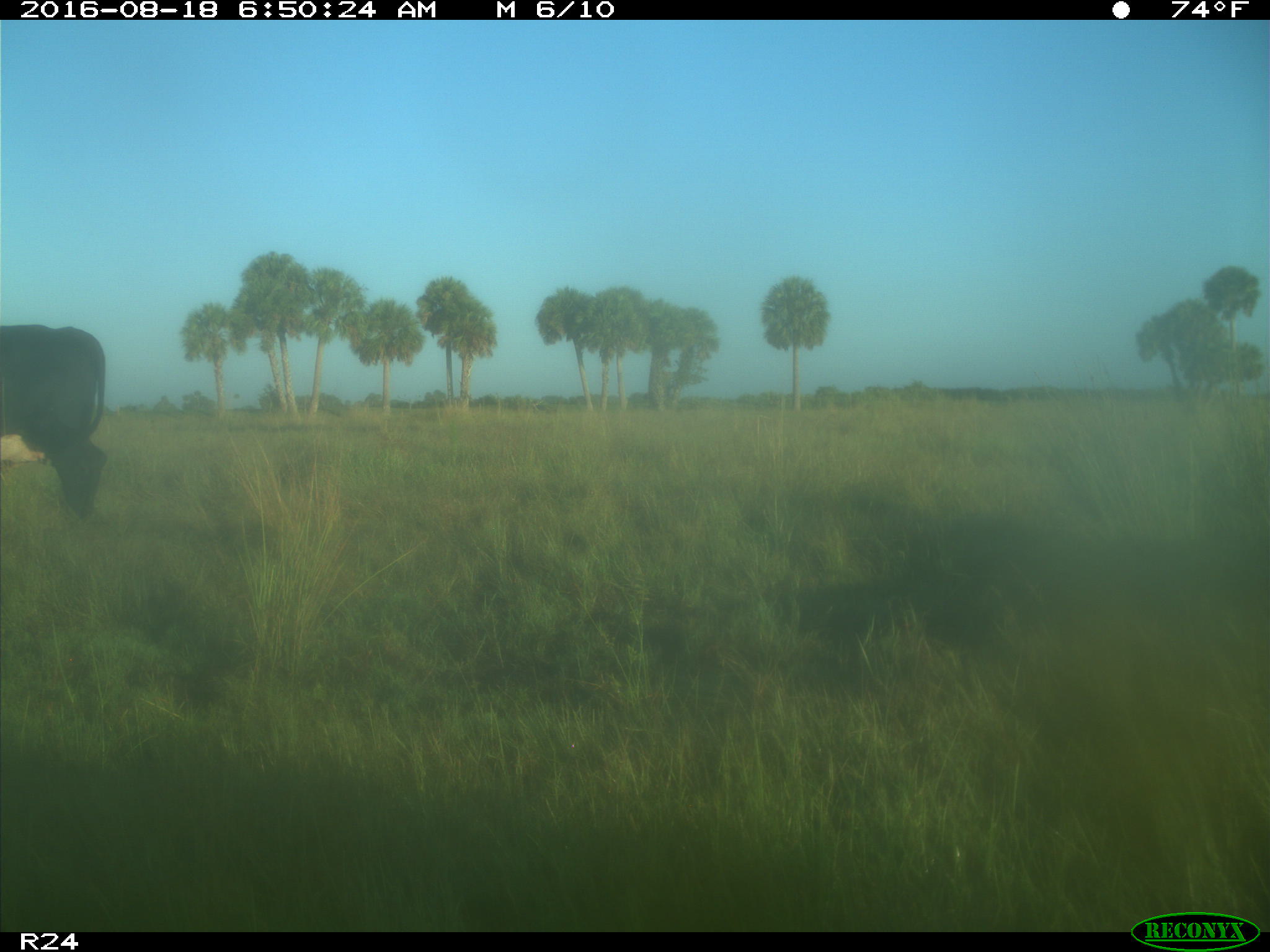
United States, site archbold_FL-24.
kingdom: Animalia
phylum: Chordata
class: Mammalia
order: Artiodactyla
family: Bovidae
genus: Bos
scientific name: Bos taurus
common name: domestic cow